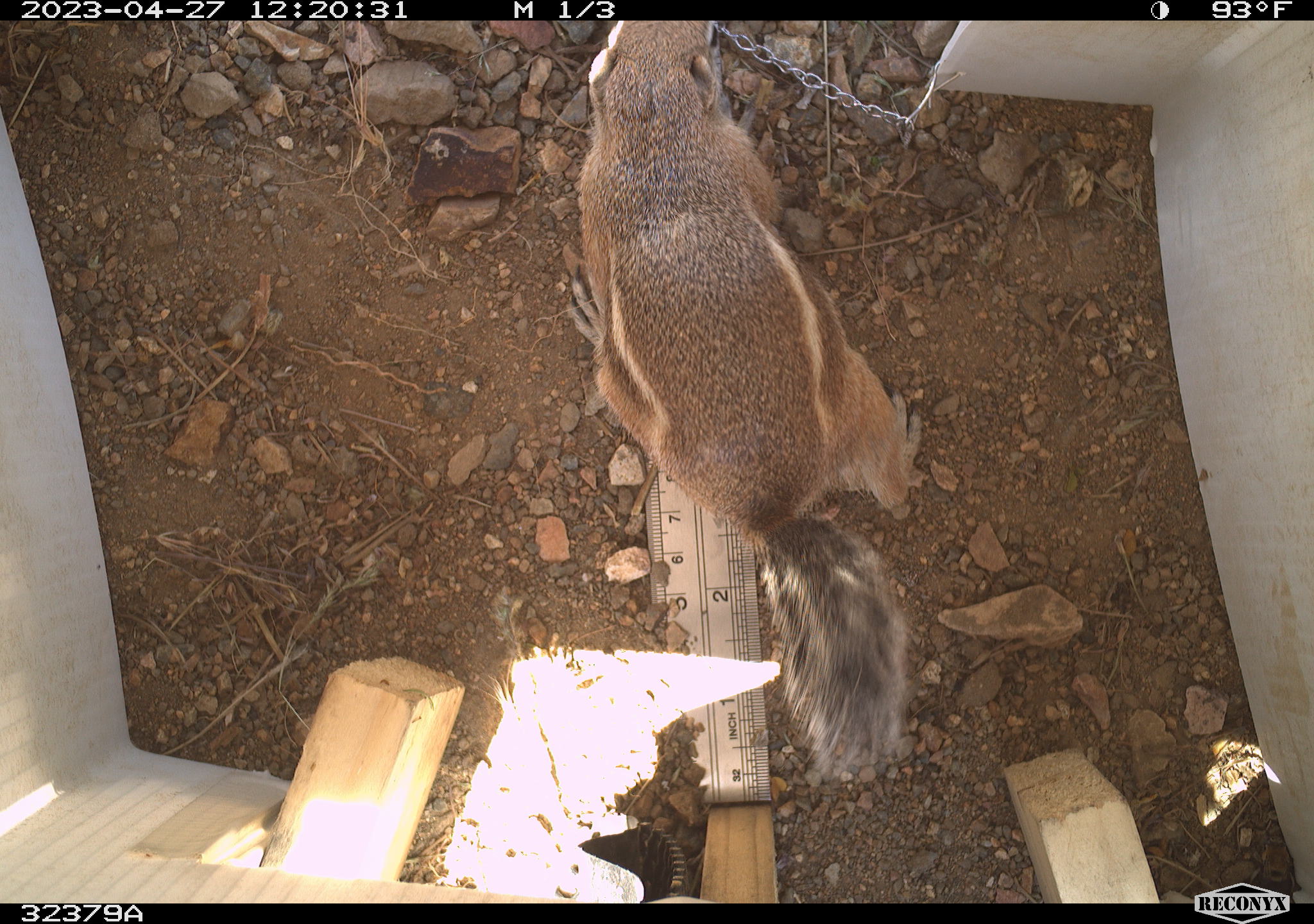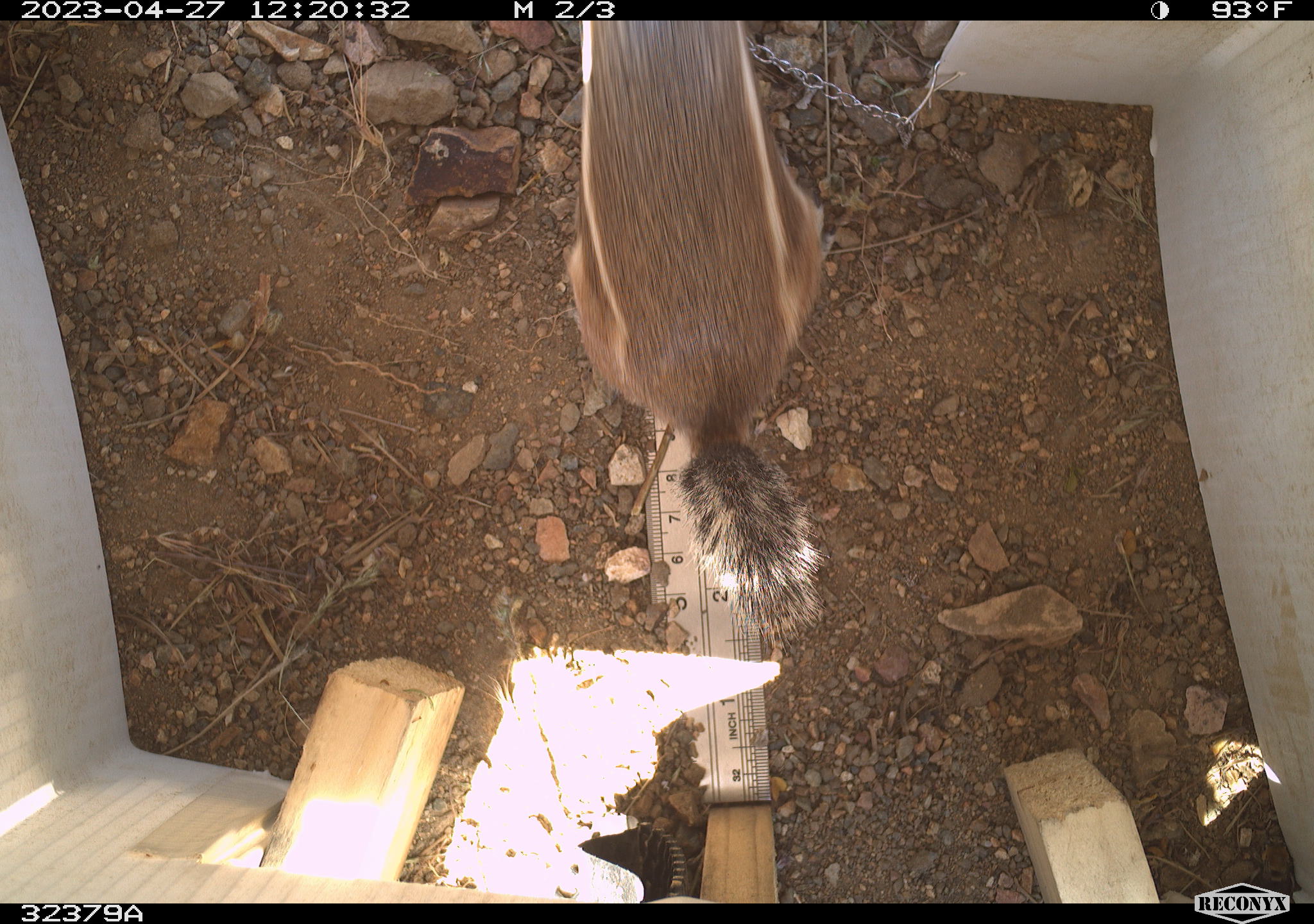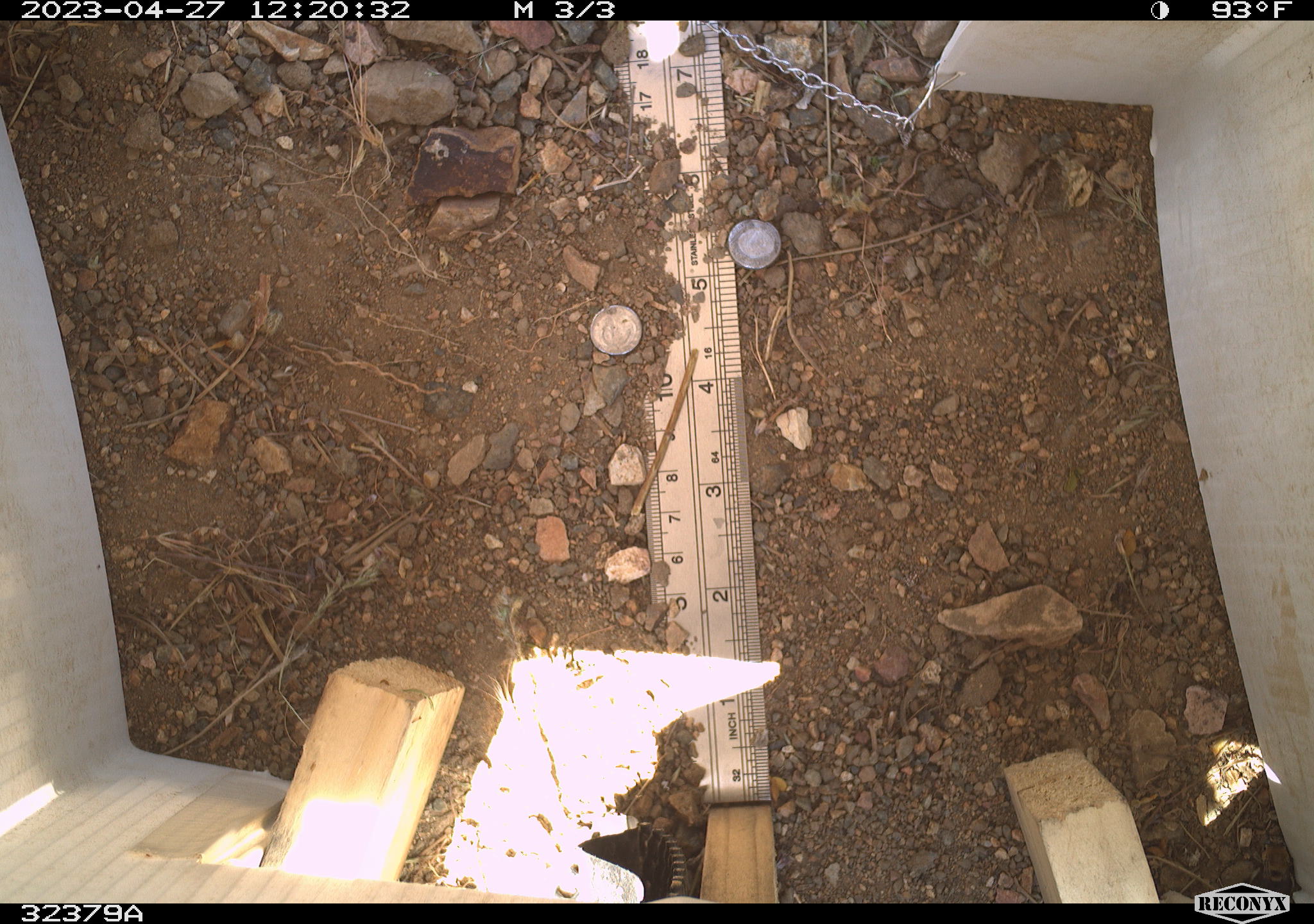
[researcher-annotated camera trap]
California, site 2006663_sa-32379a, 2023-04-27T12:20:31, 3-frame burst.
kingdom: Animalia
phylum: Chordata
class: Mammalia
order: Rodentia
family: Sciuridae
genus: Ammospermophilus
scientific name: Ammospermophilus leucurus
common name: white-tailed antelope squirrel